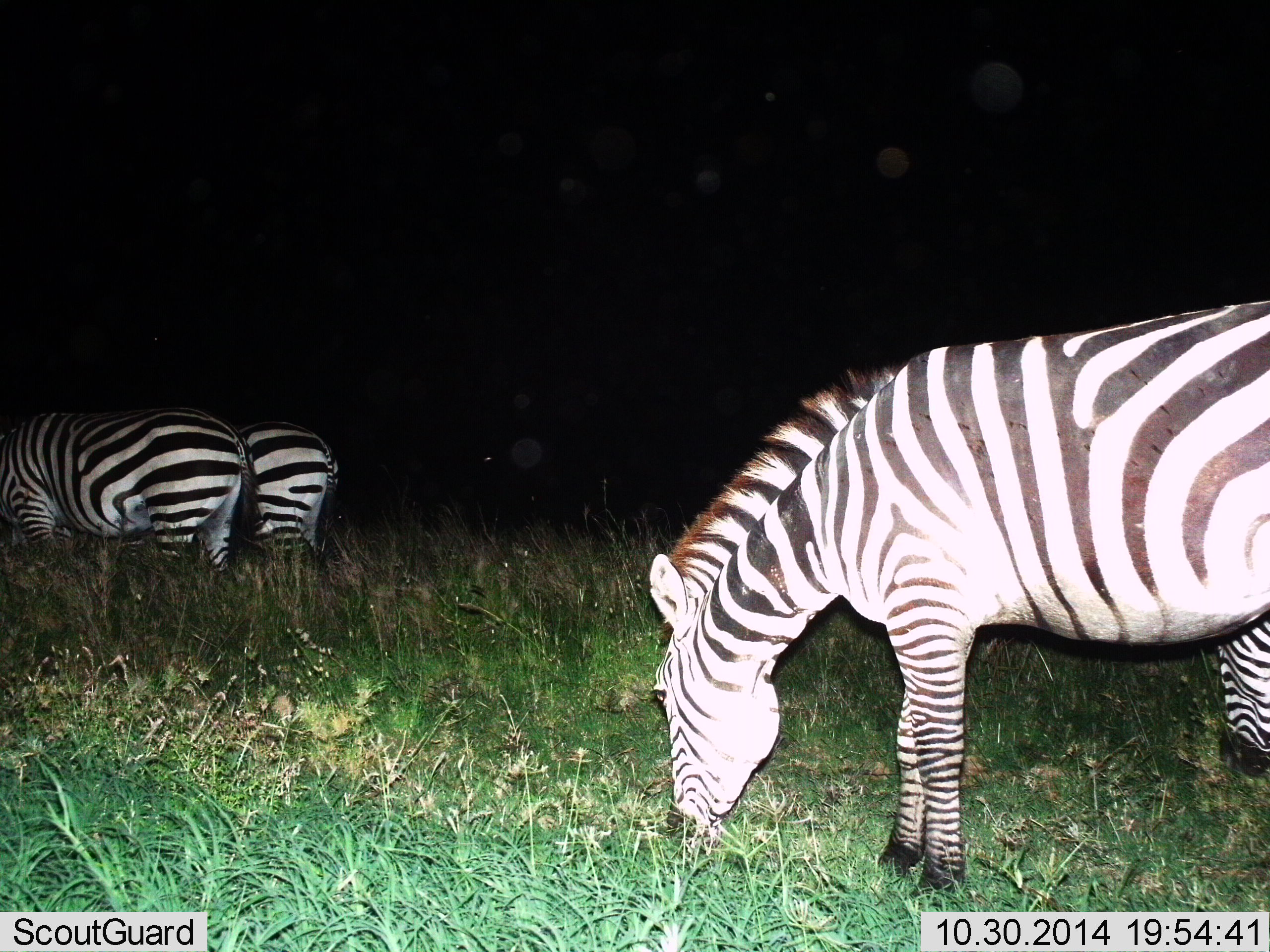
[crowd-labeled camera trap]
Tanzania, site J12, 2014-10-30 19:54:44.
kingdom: Animalia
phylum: Chordata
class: Mammalia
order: Perissodactyla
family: Equidae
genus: Equus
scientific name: Equus quagga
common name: plains zebra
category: zebra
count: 3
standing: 10%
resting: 0%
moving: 0%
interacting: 0%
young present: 0%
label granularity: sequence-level